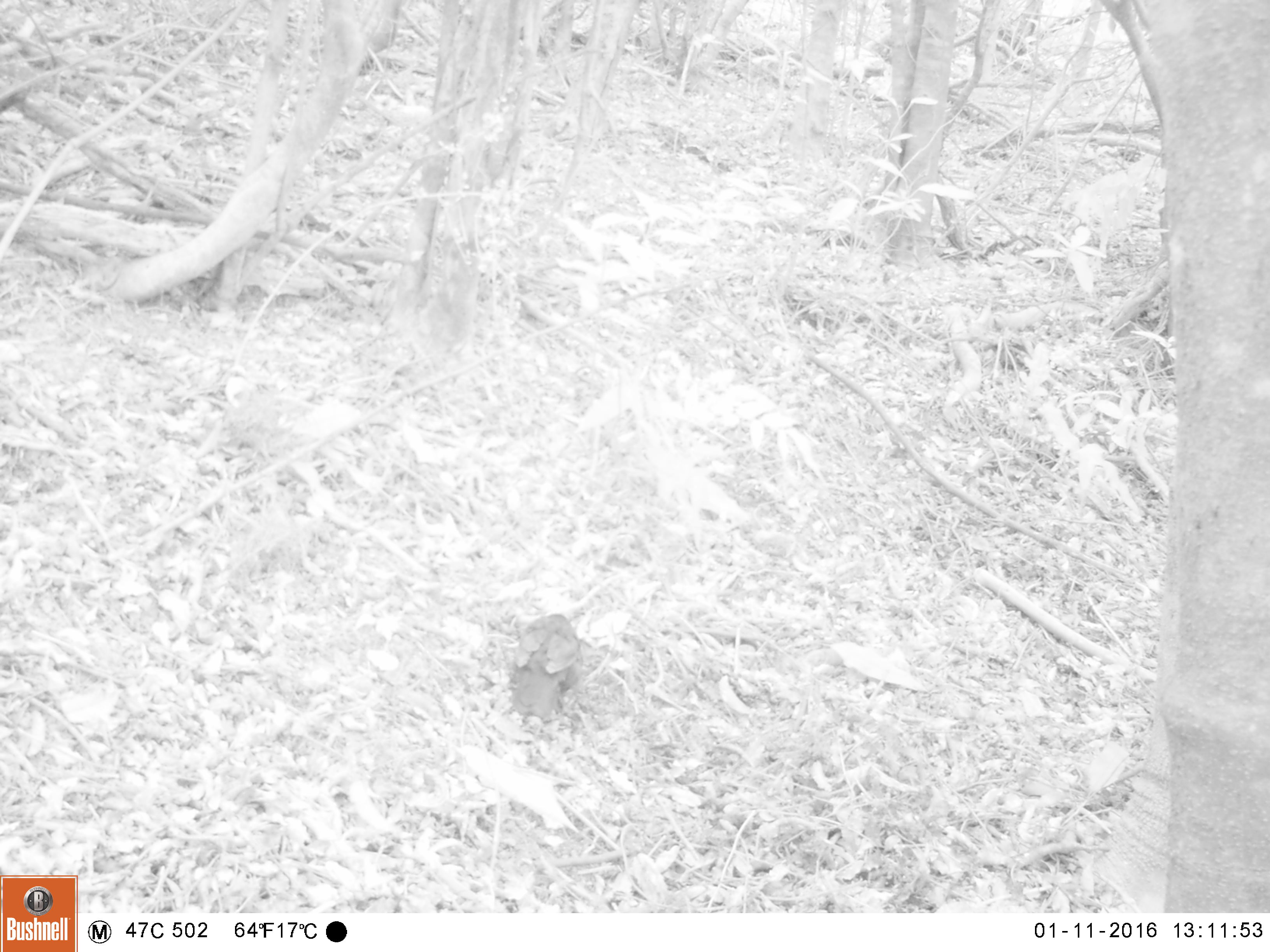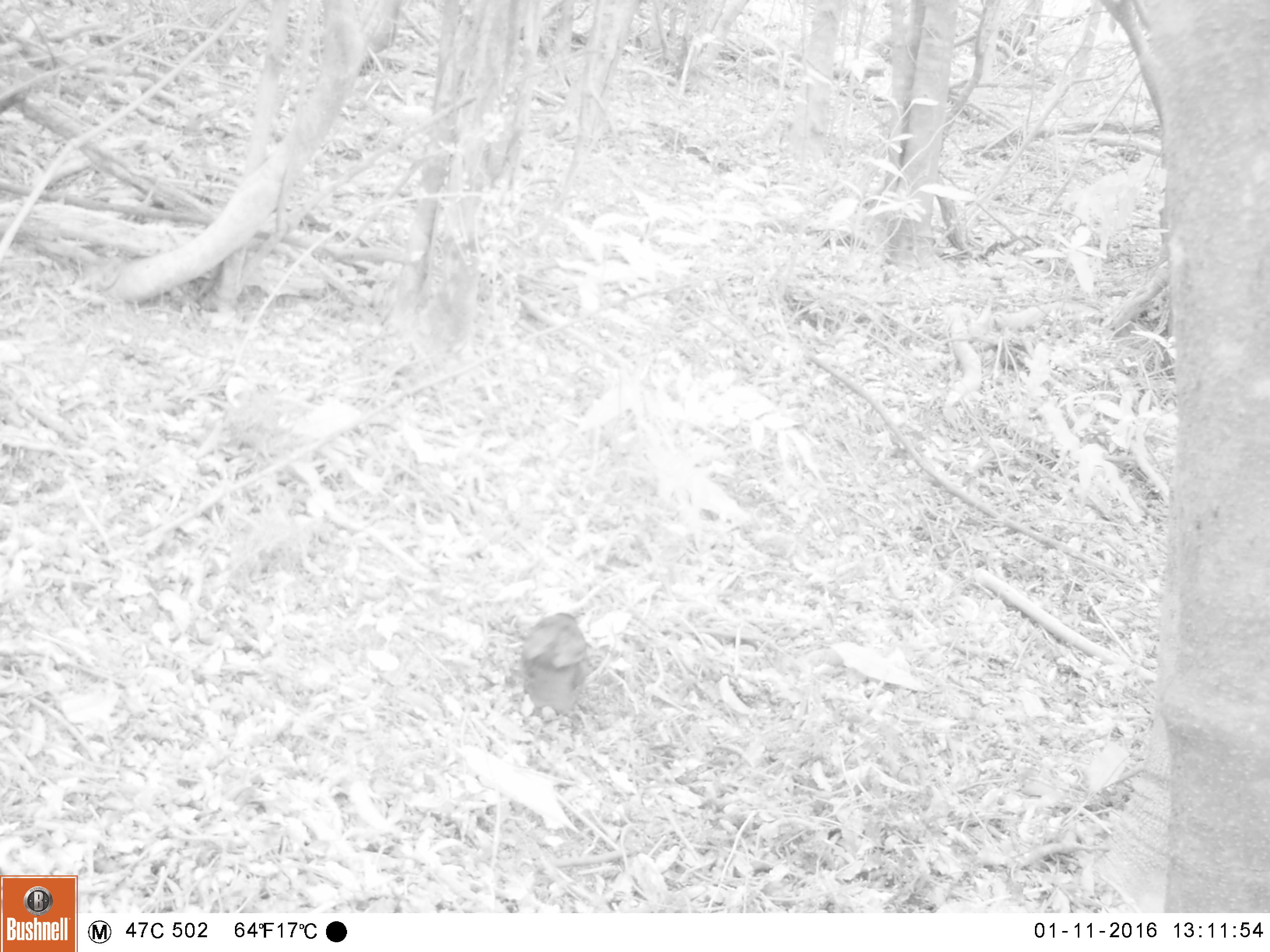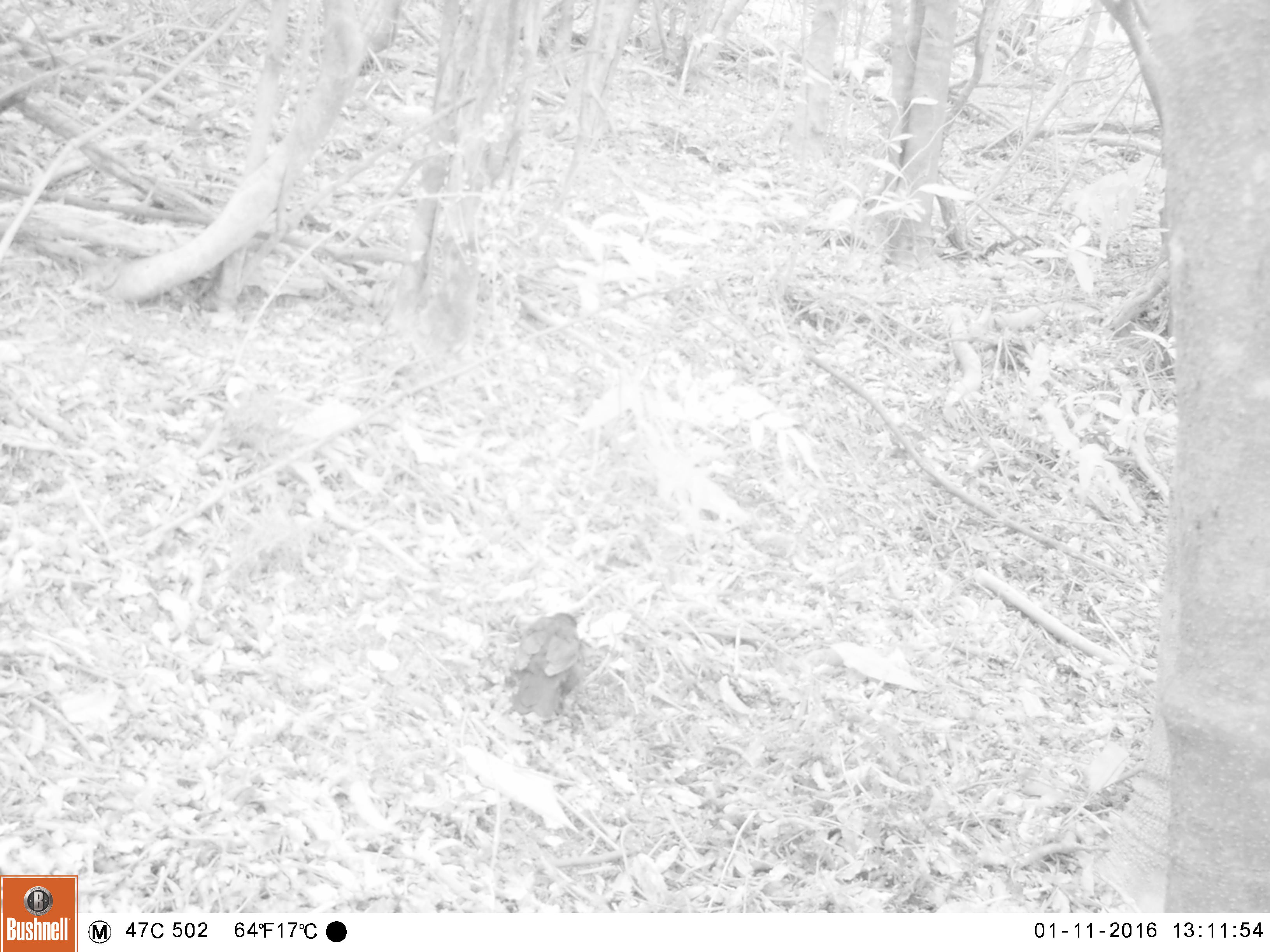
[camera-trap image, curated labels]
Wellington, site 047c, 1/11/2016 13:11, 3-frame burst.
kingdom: Animalia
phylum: Chordata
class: Aves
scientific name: Aves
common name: bird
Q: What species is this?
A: Bird (Aves).